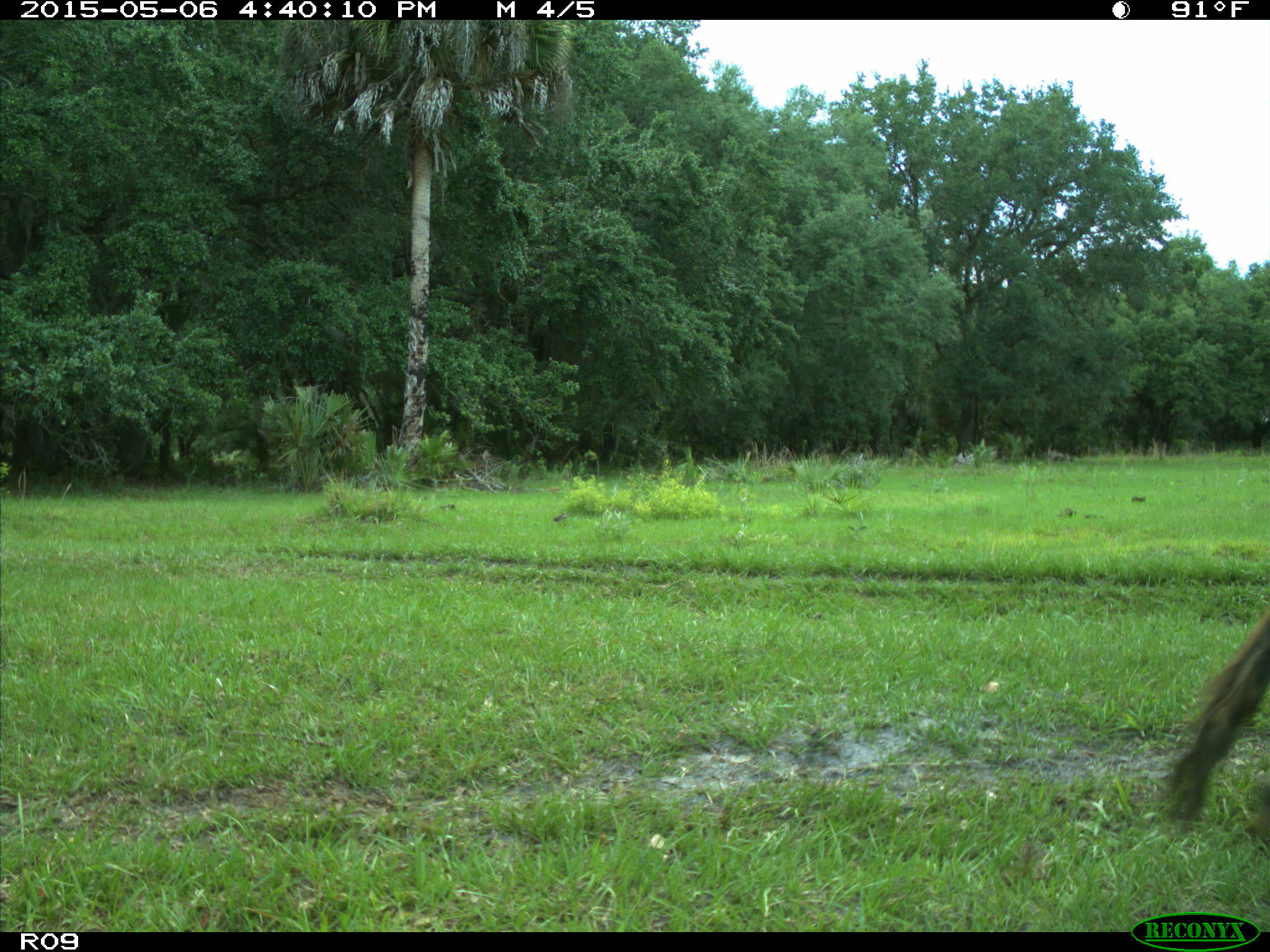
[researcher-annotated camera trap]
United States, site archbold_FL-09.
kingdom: Animalia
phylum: Chordata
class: Mammalia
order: Artiodactyla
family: Bovidae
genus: Bos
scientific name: Bos taurus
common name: domestic cow